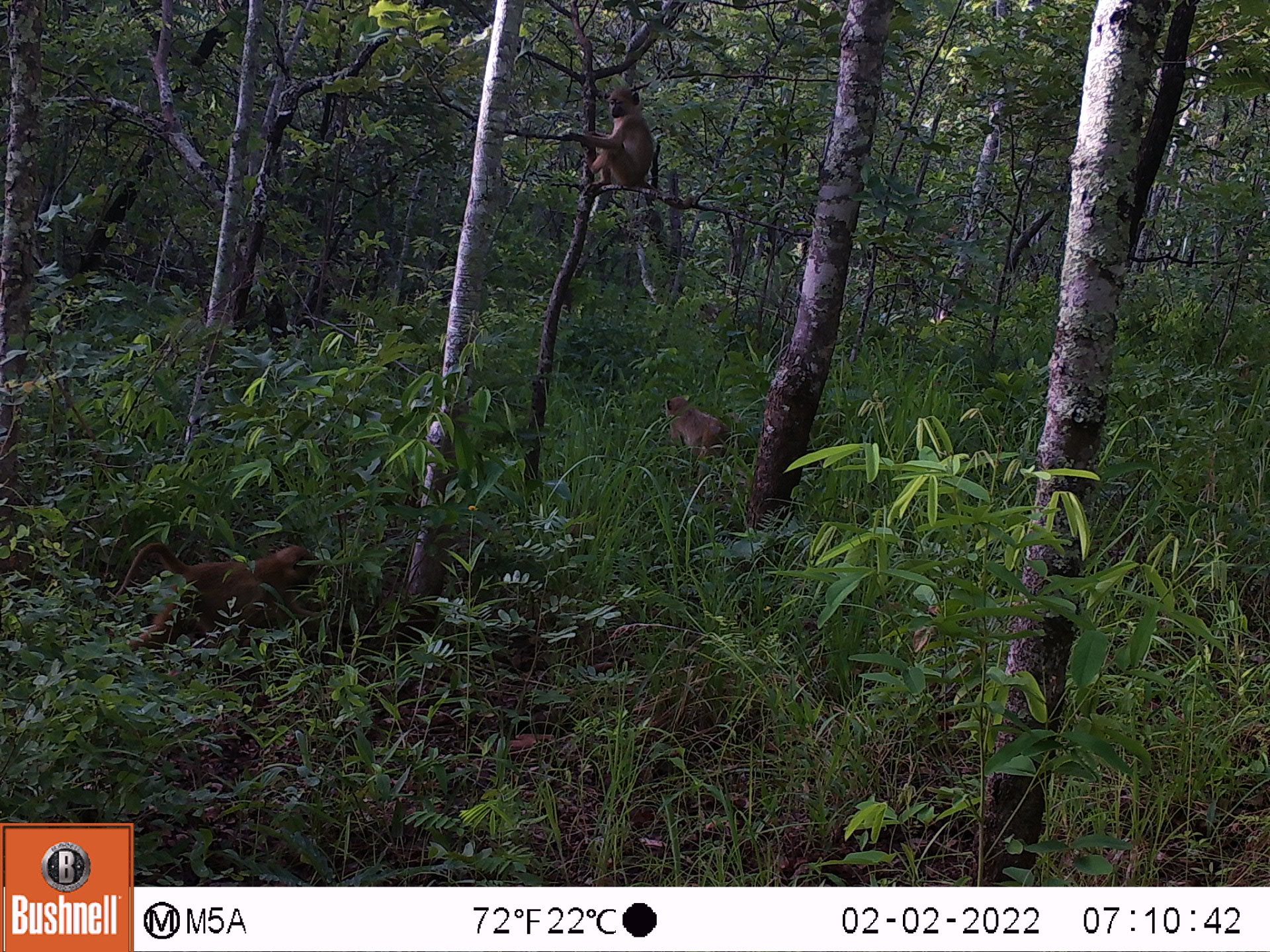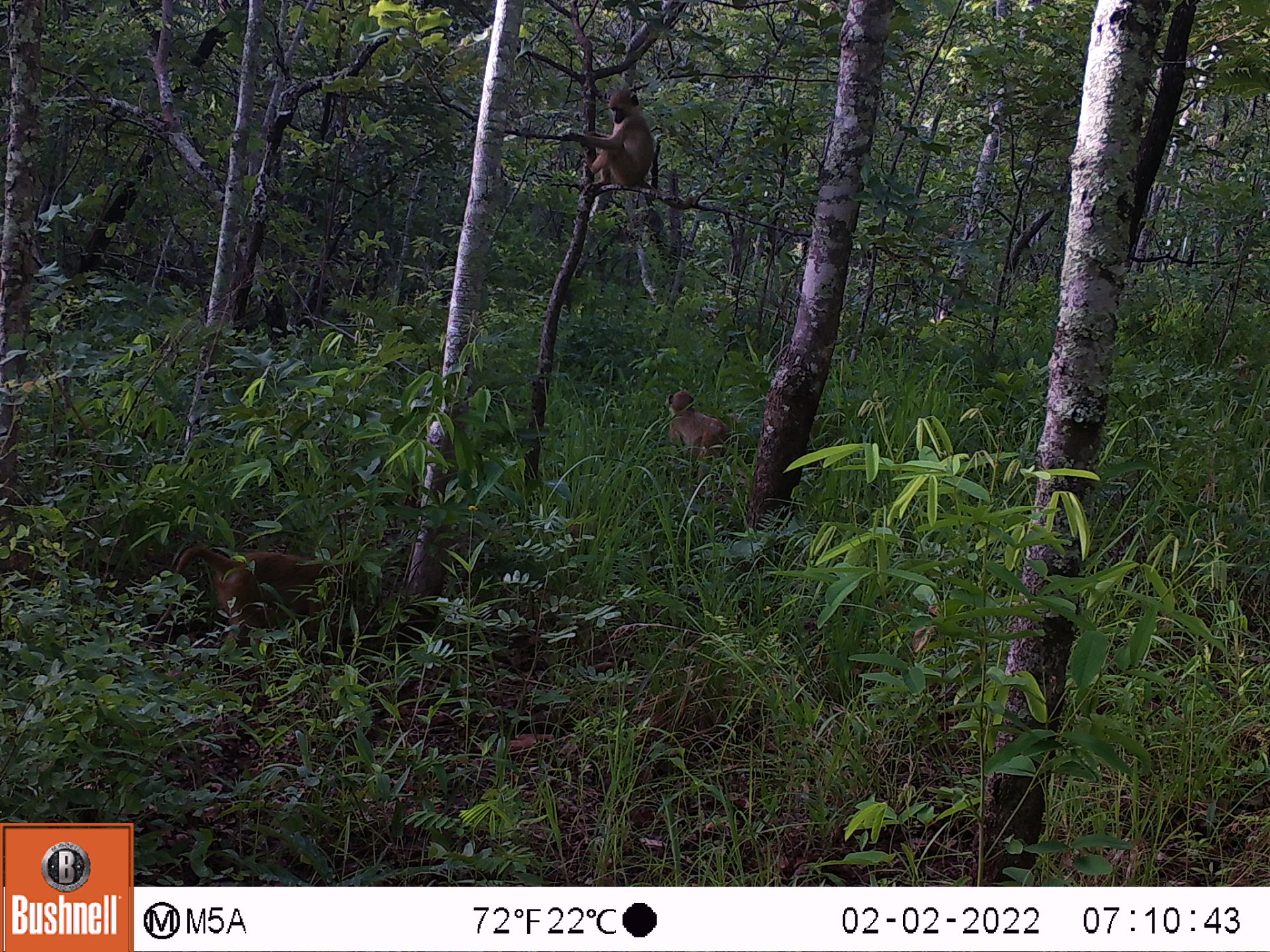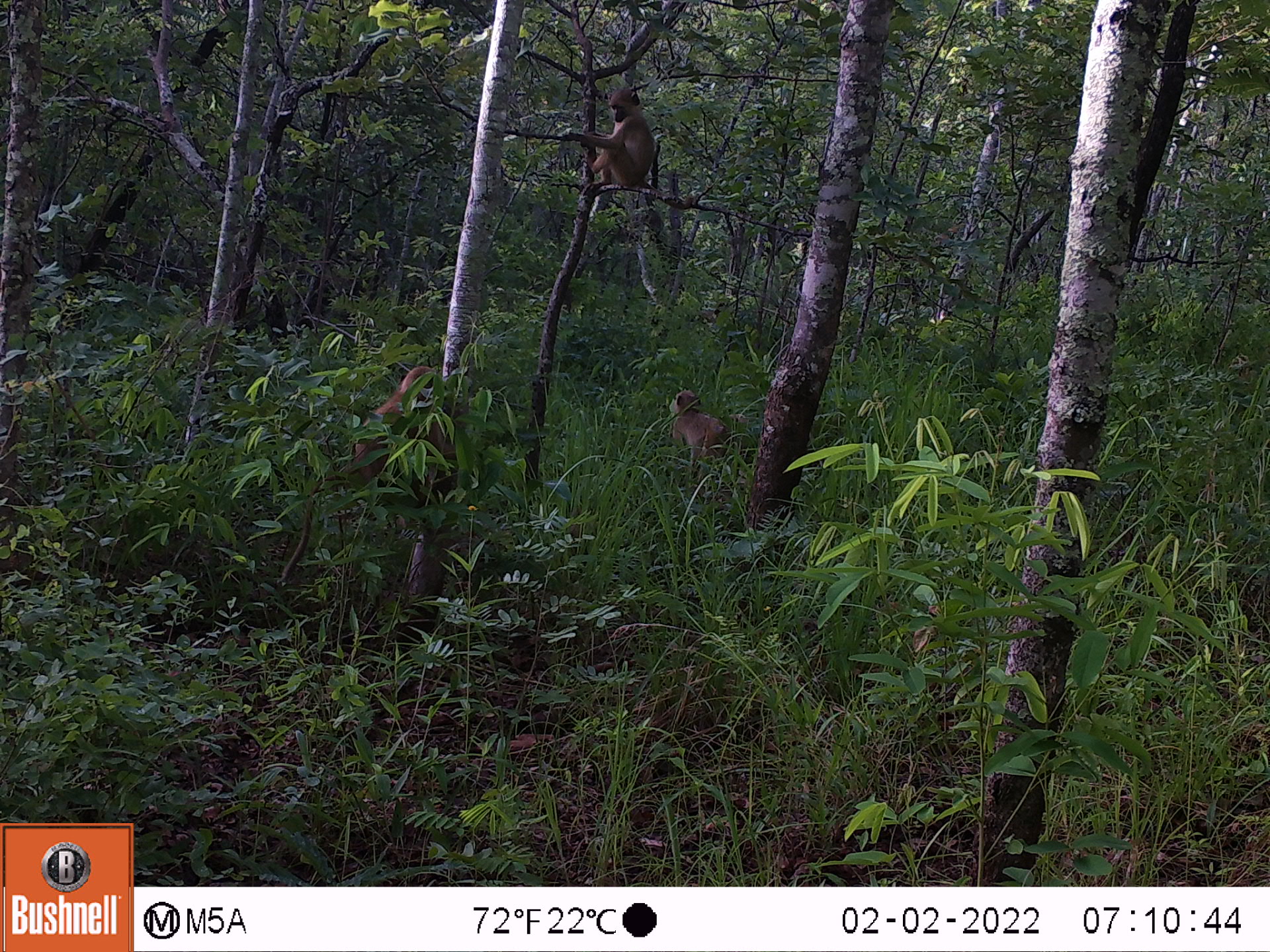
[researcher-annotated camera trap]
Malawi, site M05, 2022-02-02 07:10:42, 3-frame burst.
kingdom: Animalia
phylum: Chordata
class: Mammalia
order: Primates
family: Cercopithecidae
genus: Papio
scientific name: Papio cynocephalus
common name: yellow baboon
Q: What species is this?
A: Yellow baboon (Papio cynocephalus).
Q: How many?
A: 3.